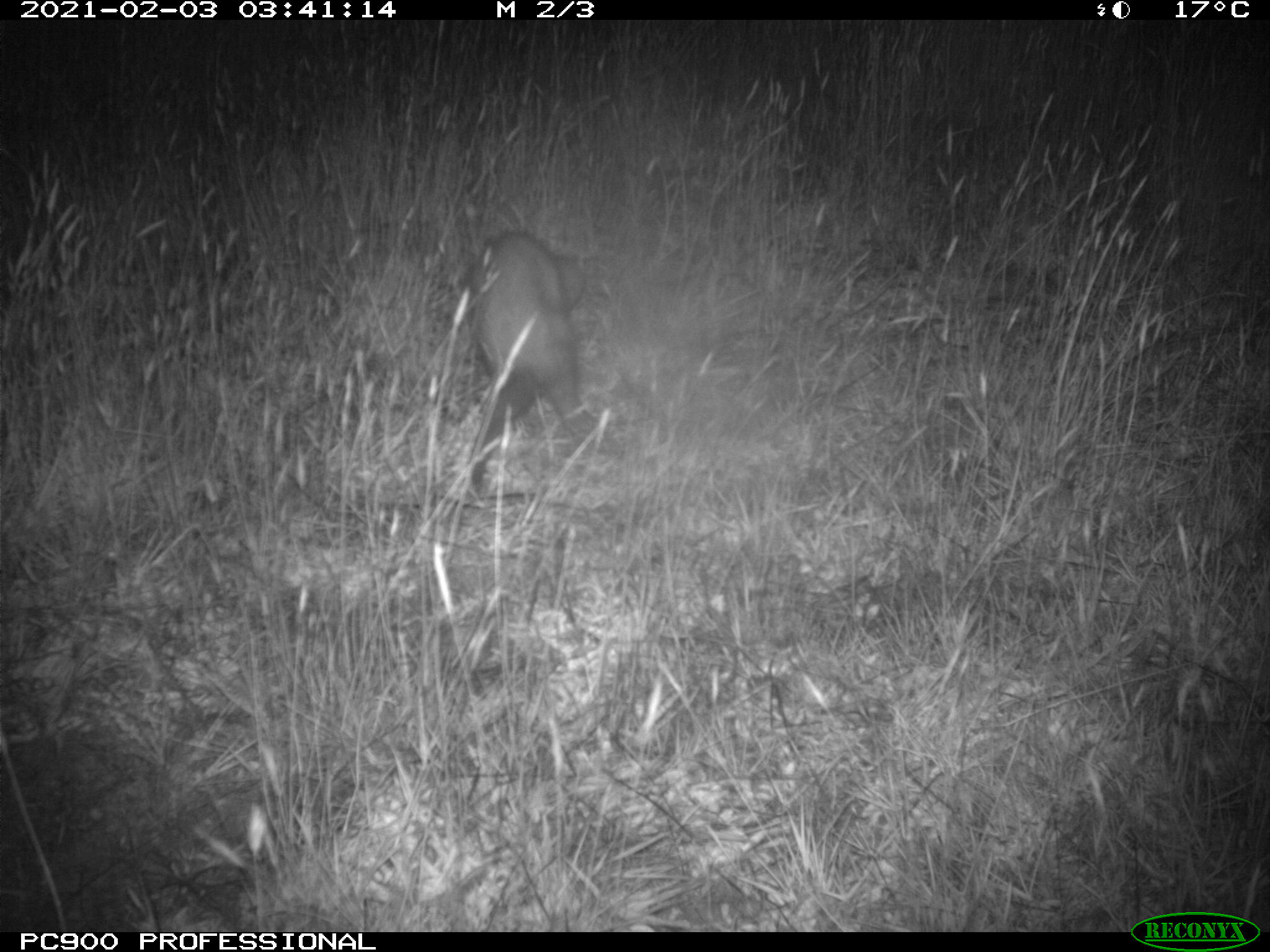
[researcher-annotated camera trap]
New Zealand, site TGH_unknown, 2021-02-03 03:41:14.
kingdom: Animalia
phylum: Chordata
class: Mammalia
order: Carnivora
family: Mustelidae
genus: Mustela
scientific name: Mustela furo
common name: ferret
Ferret (Mustela furo).